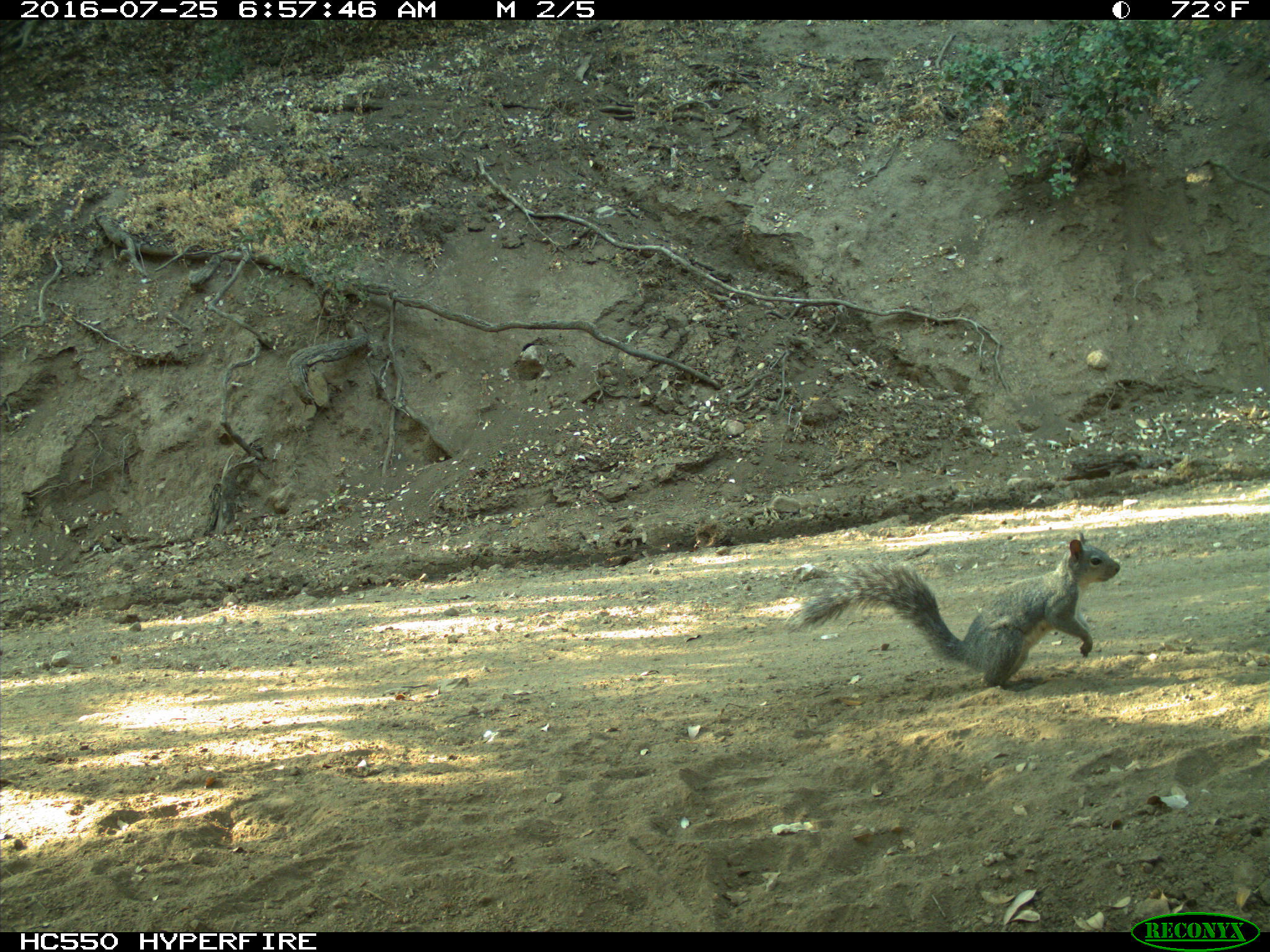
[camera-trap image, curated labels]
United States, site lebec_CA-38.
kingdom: Animalia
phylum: Chordata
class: Mammalia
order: Rodentia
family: Sciuridae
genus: Sciurus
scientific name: Sciurus carolinensis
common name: eastern gray squirrel